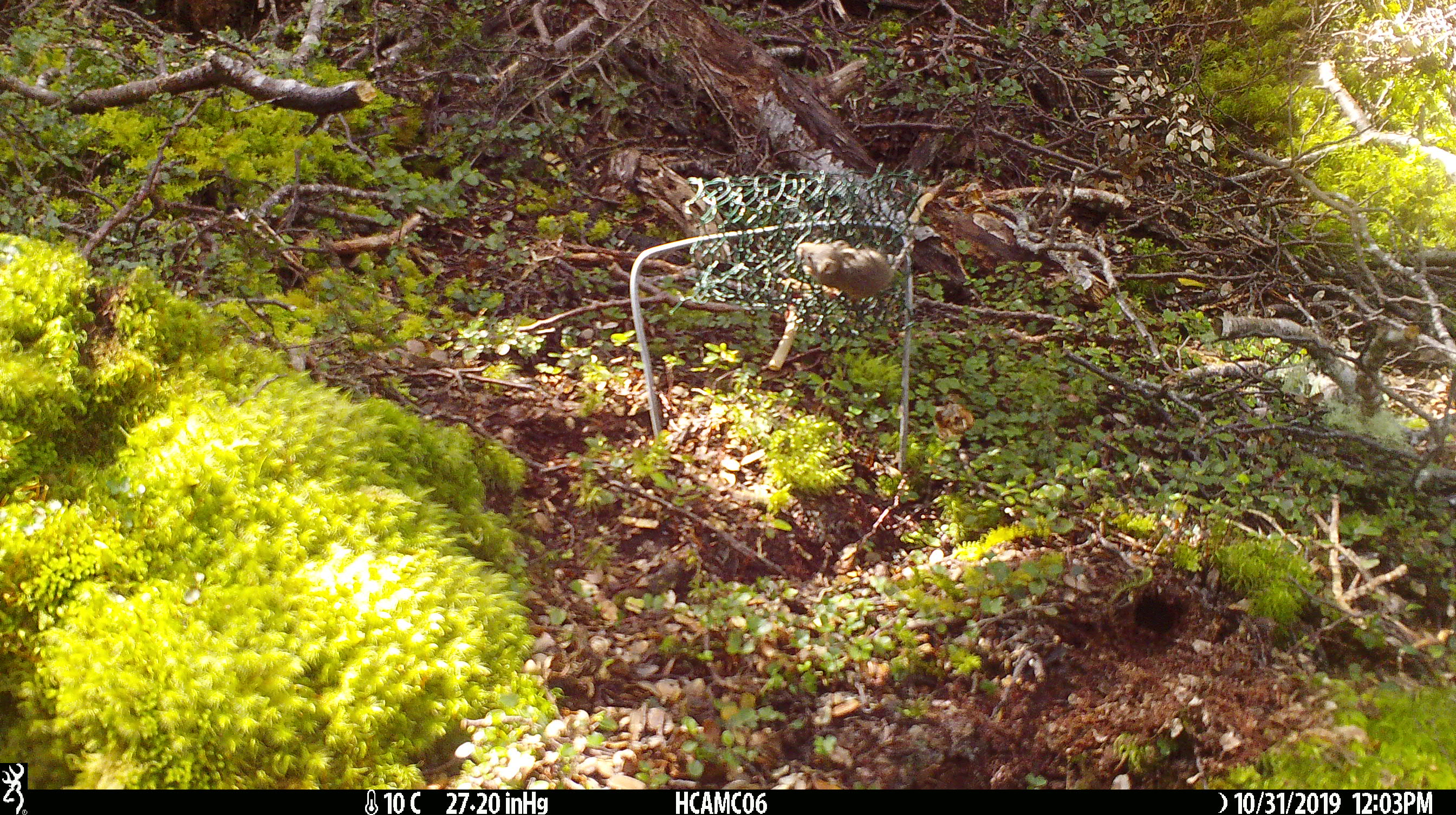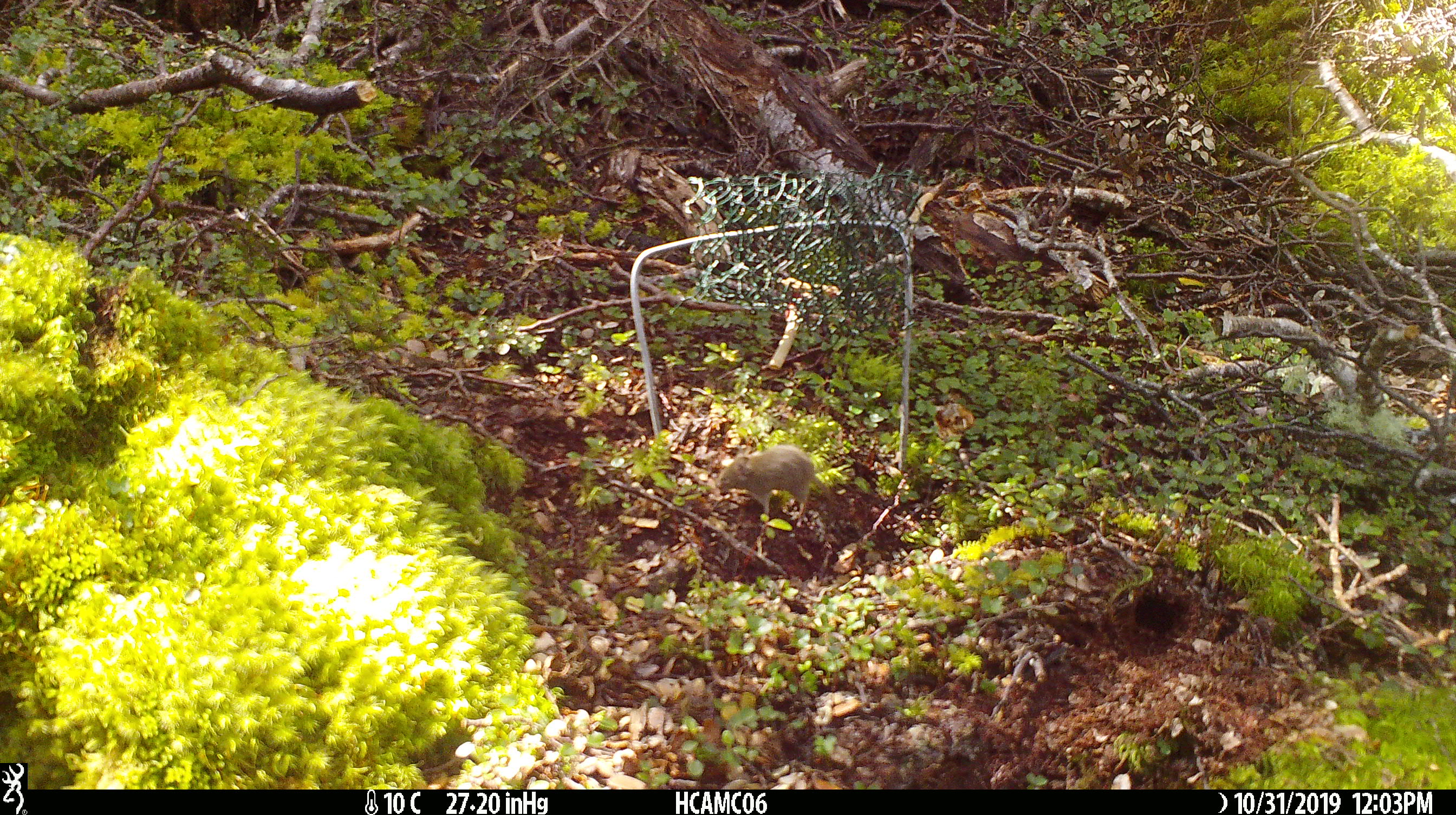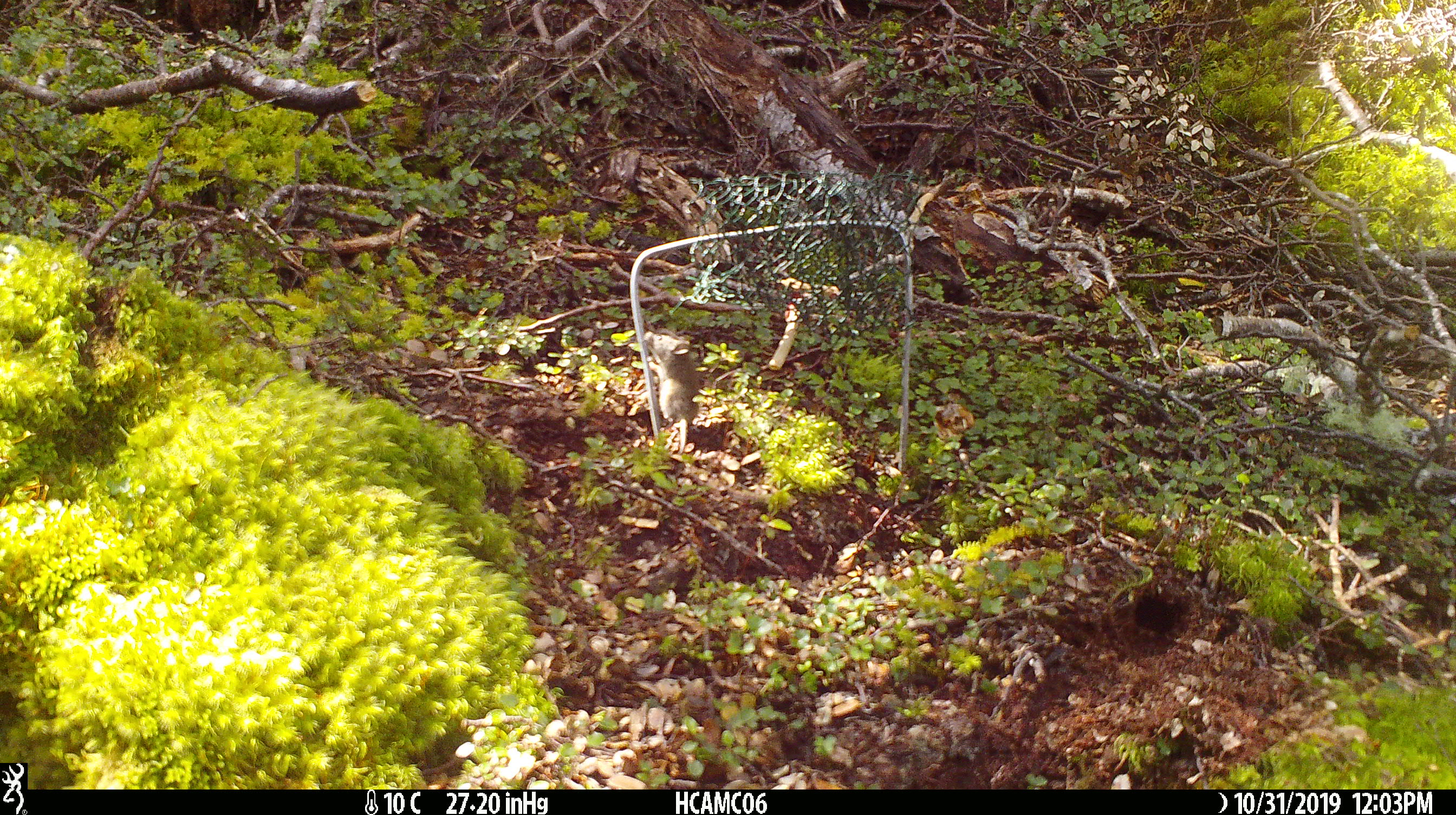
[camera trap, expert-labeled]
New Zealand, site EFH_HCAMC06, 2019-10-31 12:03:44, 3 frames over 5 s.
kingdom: Animalia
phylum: Chordata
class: Mammalia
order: Rodentia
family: Muridae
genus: Mus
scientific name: Mus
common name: mouse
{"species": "mouse (Mus)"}